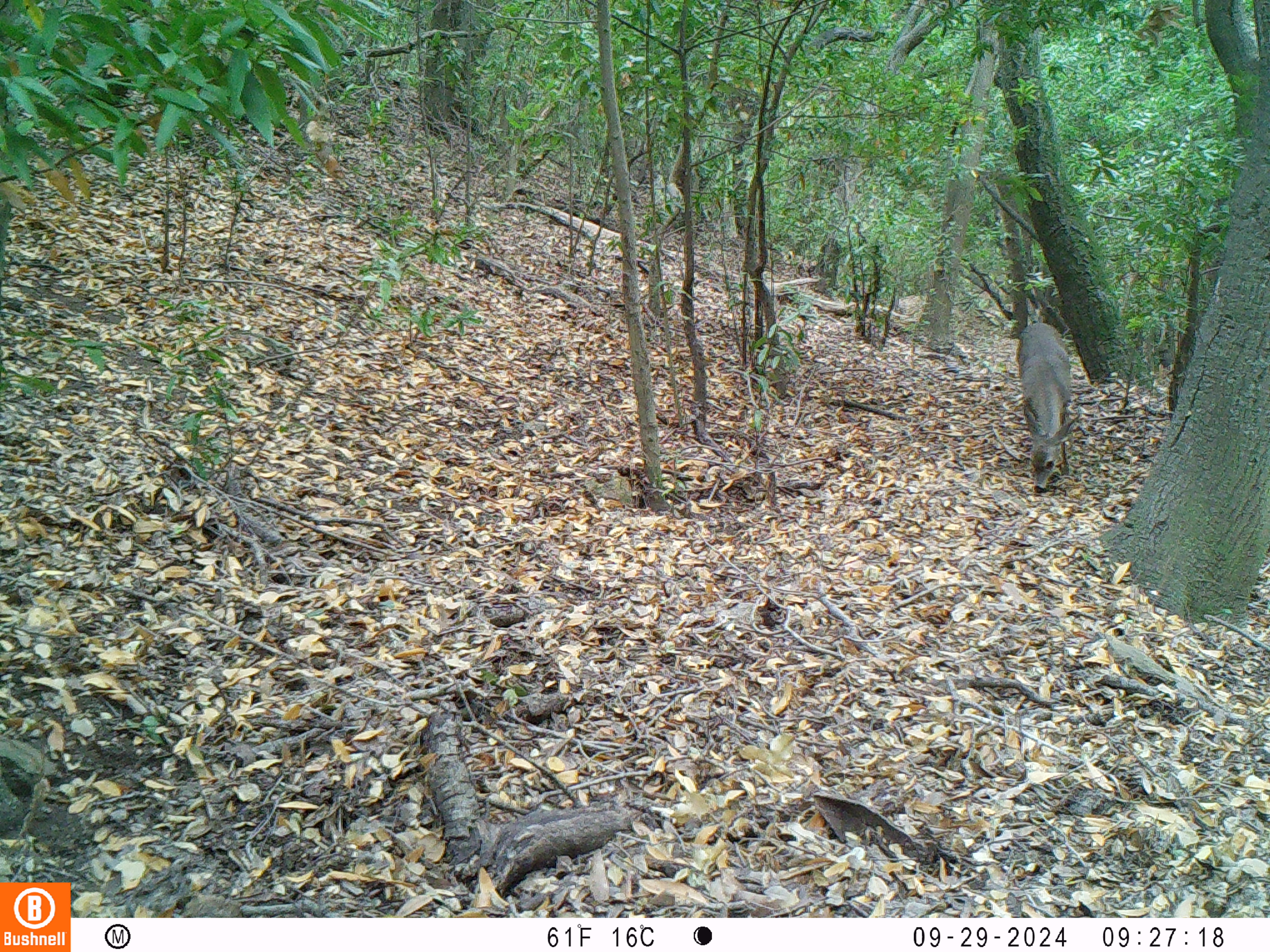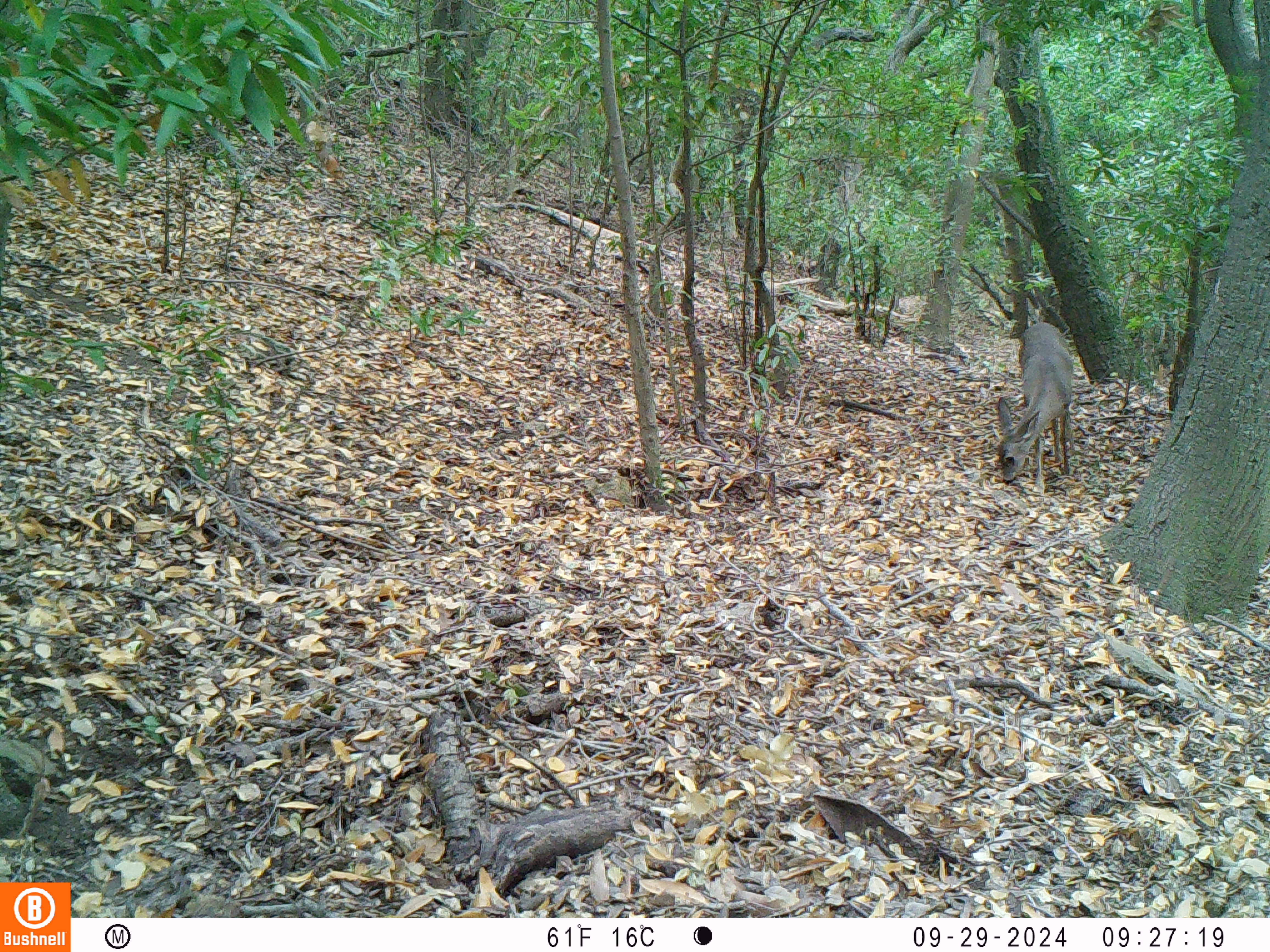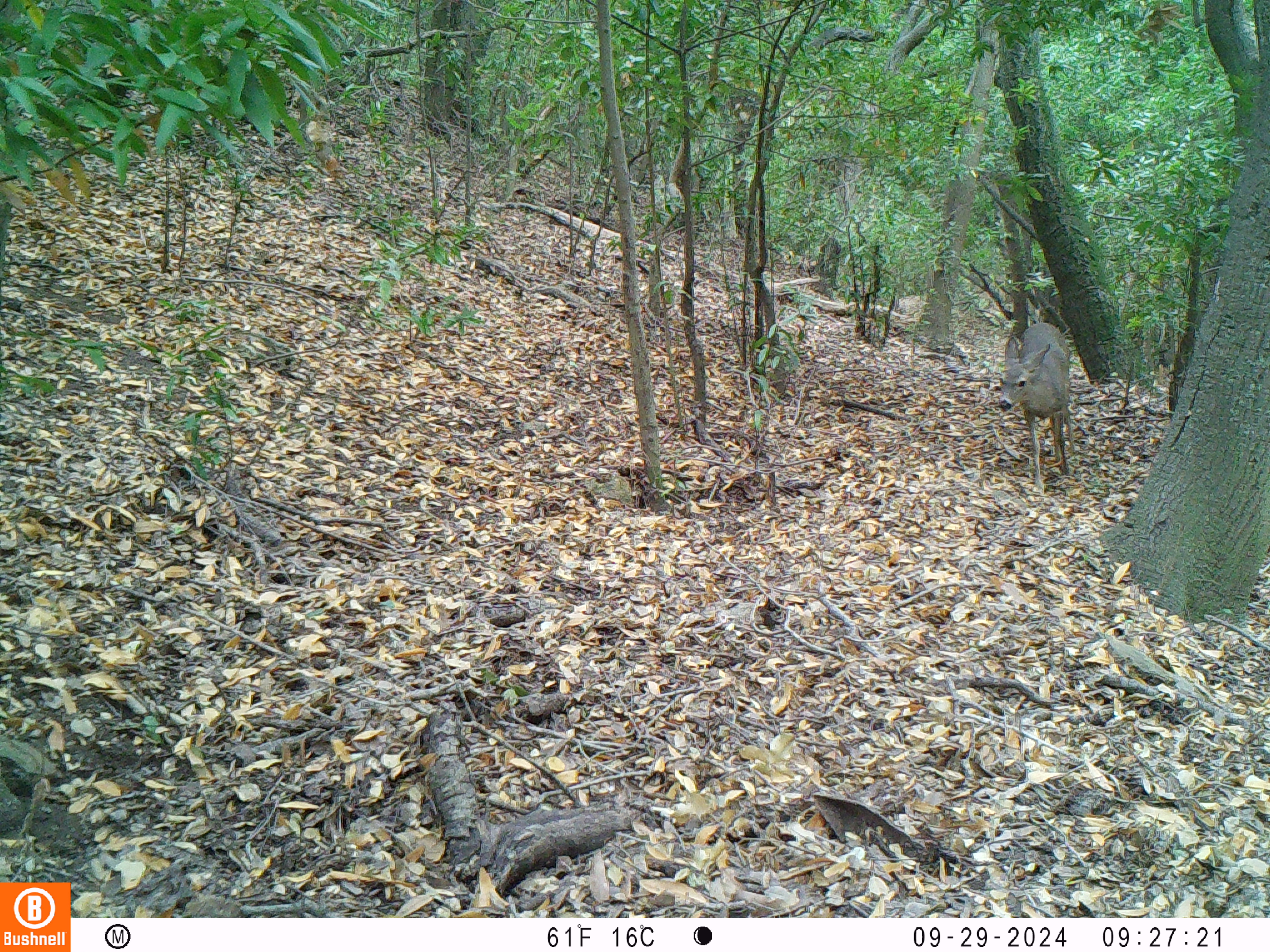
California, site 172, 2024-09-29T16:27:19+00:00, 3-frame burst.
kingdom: Animalia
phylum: Chordata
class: Mammalia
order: Artiodactyla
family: Cervidae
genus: Odocoileus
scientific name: Odocoileus hemionus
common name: mule deer